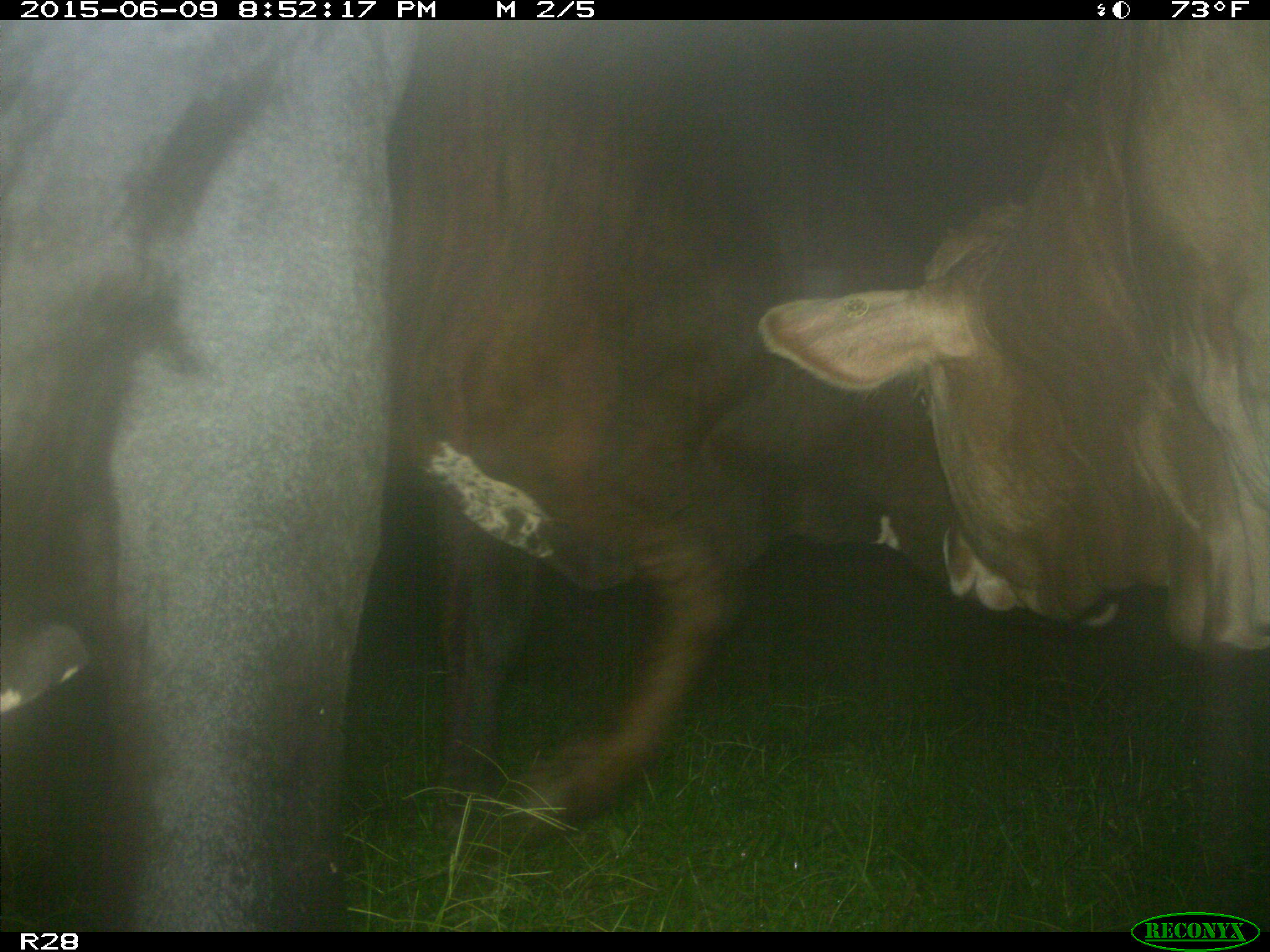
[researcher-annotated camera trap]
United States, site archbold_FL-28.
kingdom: Animalia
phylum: Chordata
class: Mammalia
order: Artiodactyla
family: Bovidae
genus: Bos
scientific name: Bos taurus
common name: domestic cow